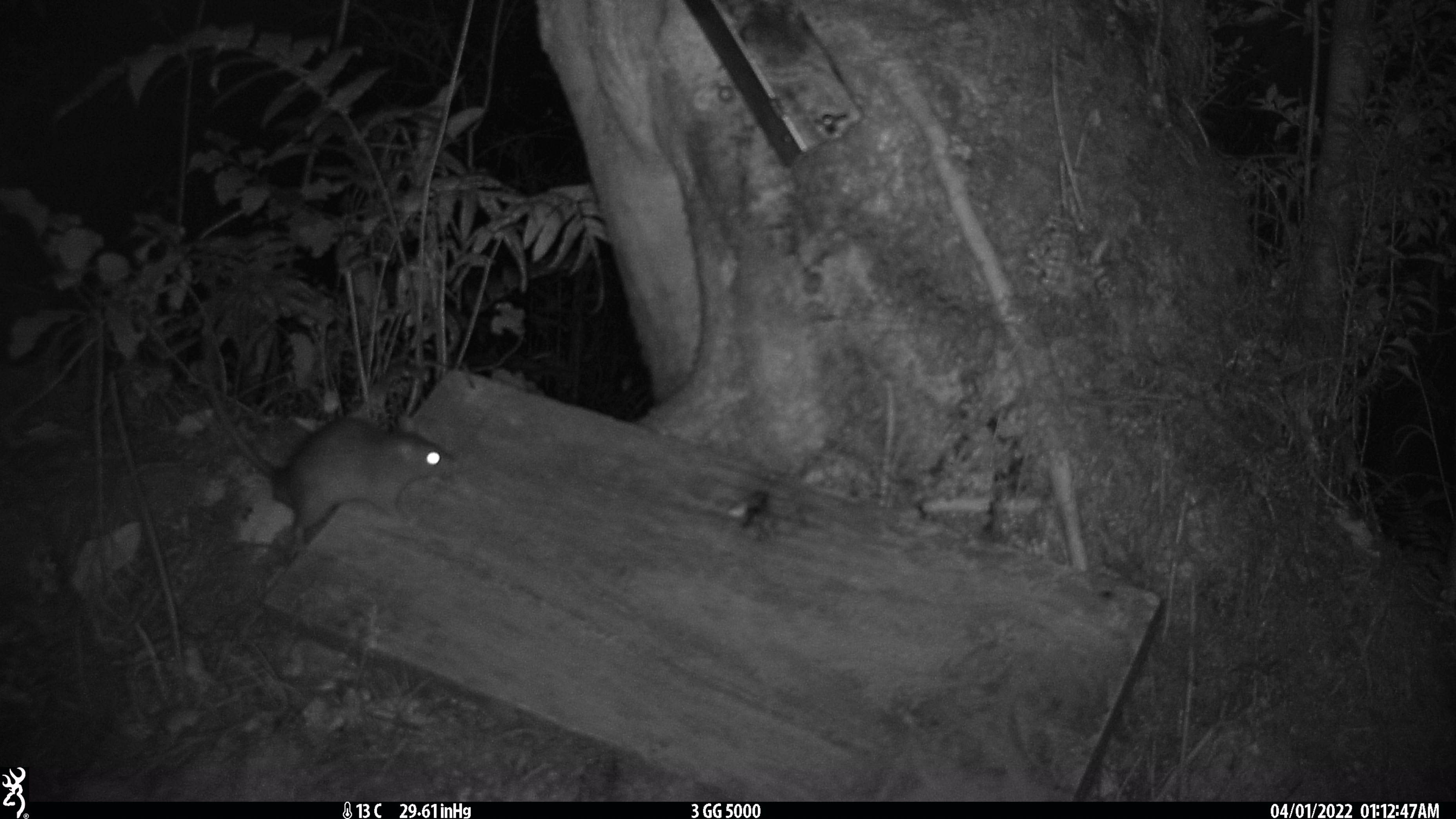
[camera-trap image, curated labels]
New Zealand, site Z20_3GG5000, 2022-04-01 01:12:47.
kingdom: Animalia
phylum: Chordata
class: Mammalia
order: Rodentia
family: Muridae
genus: Rattus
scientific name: Rattus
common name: rat